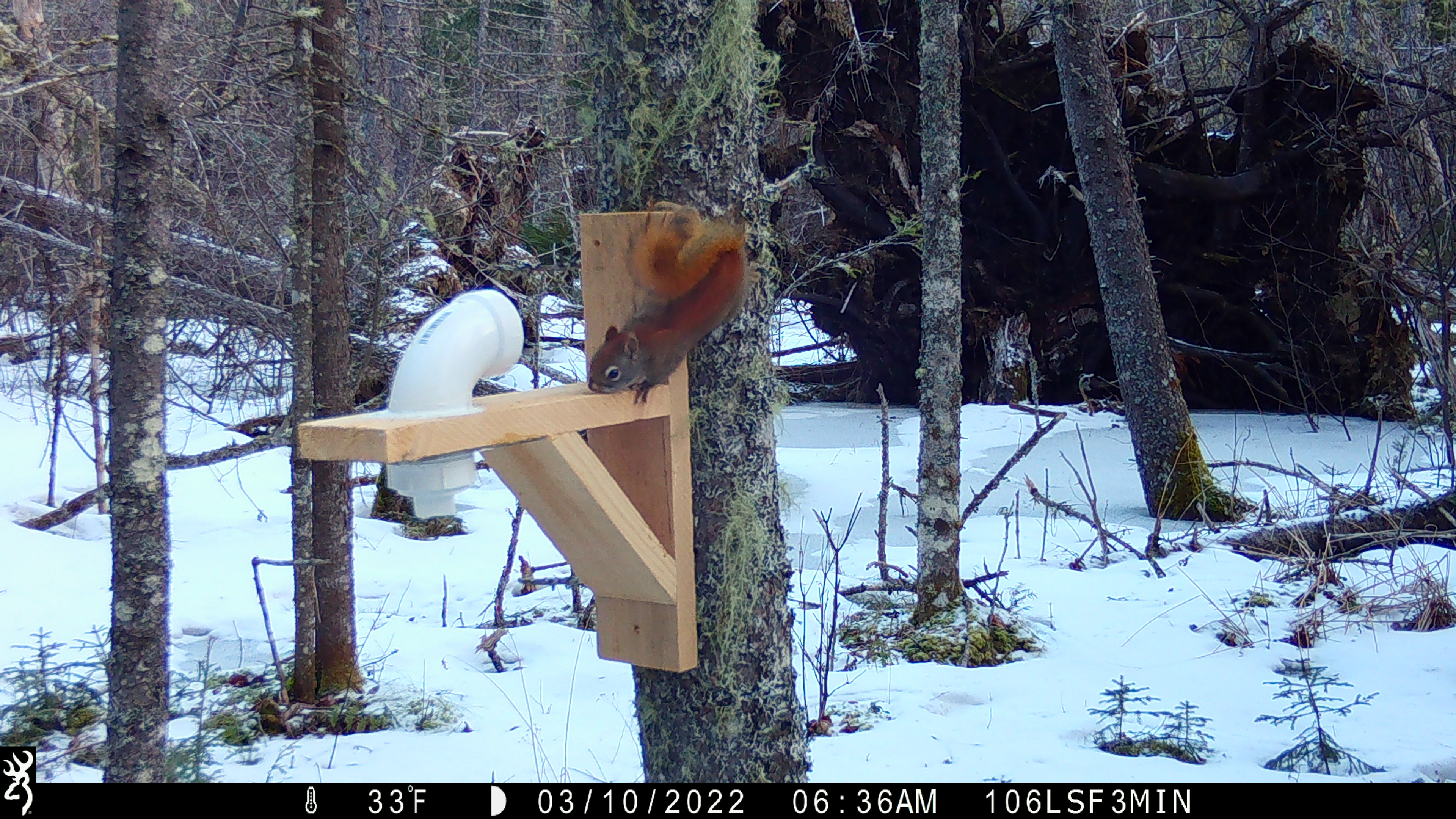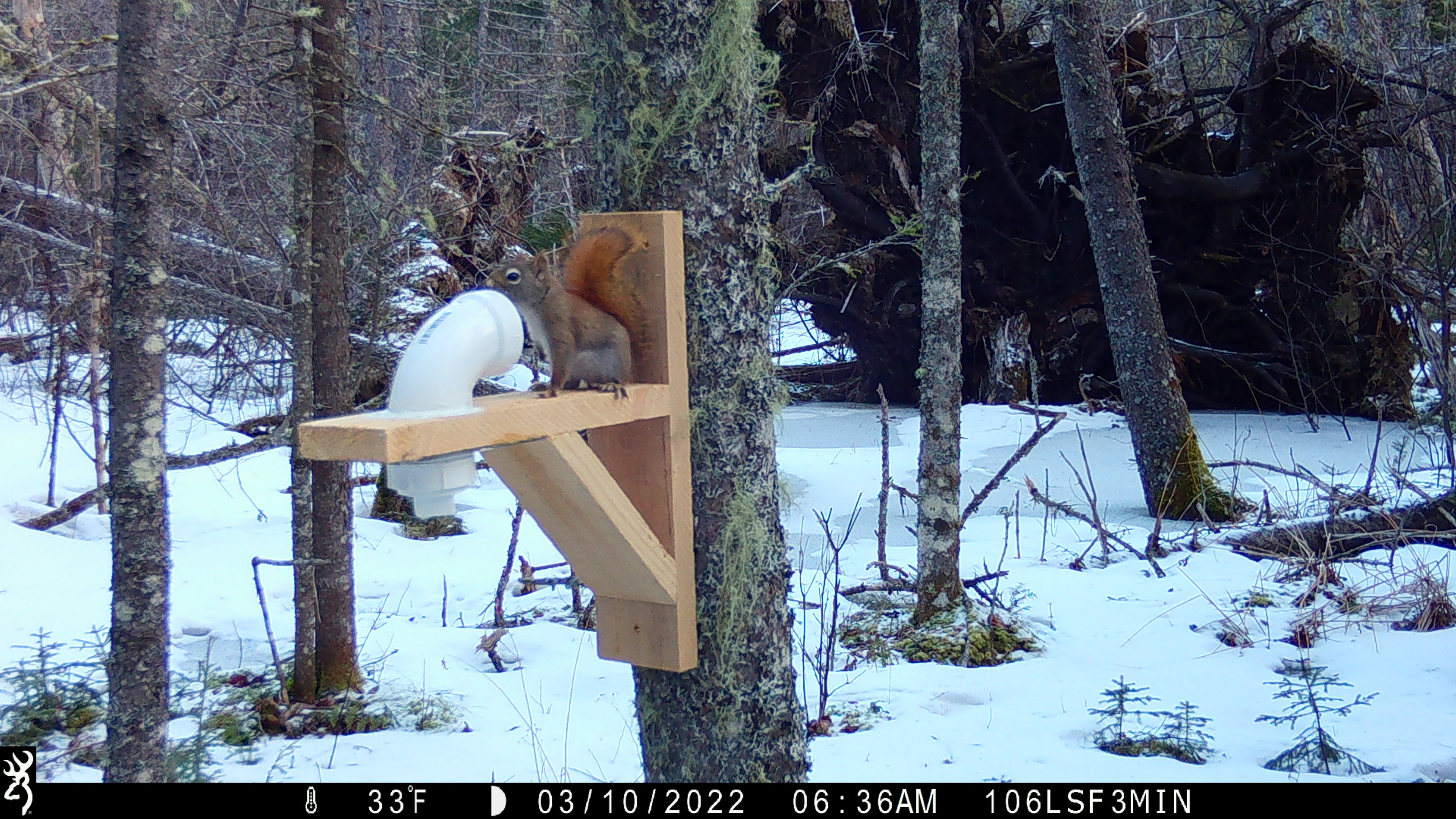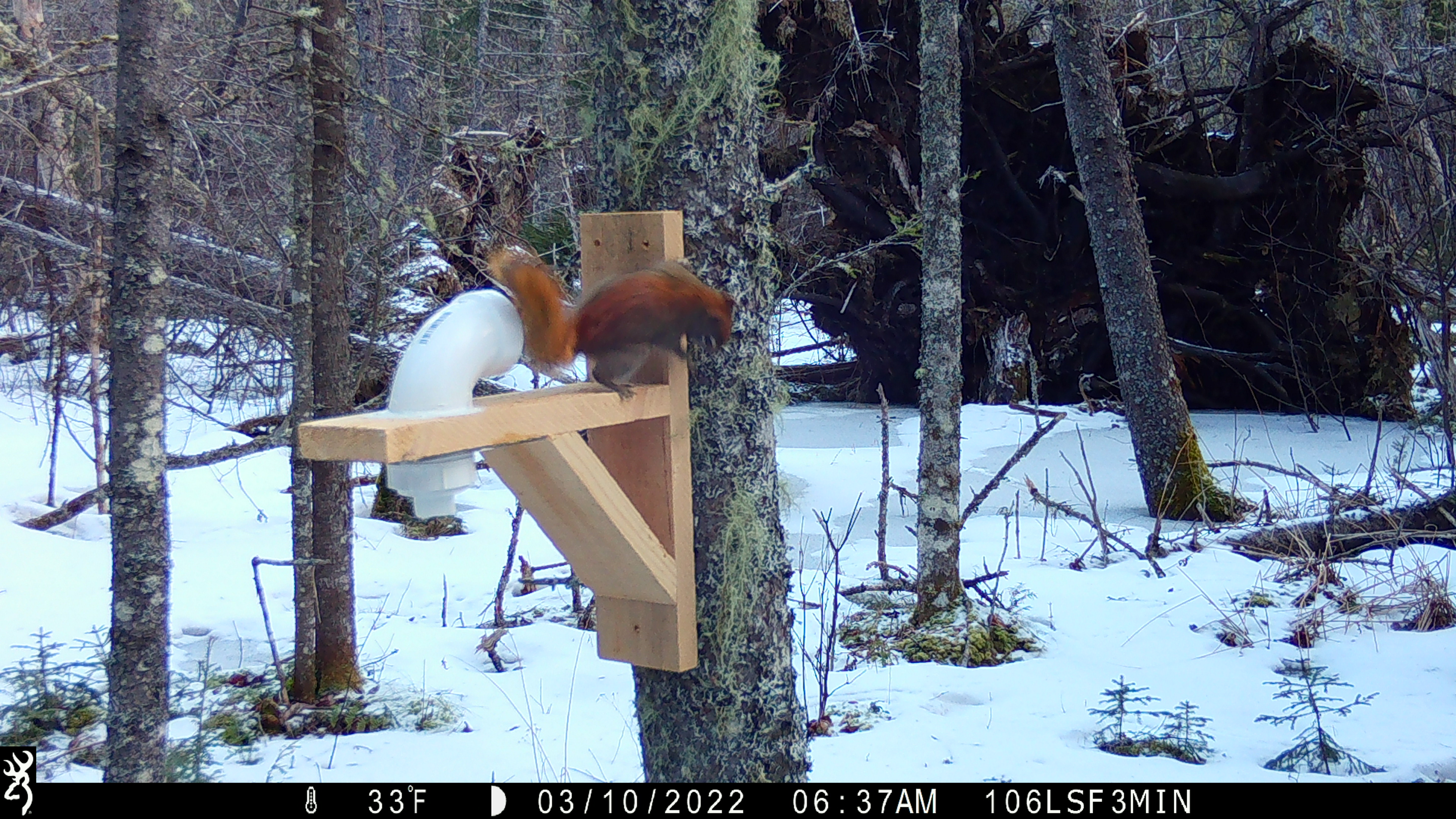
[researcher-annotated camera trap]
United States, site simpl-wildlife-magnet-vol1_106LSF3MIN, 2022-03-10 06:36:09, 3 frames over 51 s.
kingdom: Animalia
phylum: Chordata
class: Mammalia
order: Rodentia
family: Sciuridae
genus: Tamiasciurus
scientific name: Tamiasciurus hudsonicus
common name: red squirrel